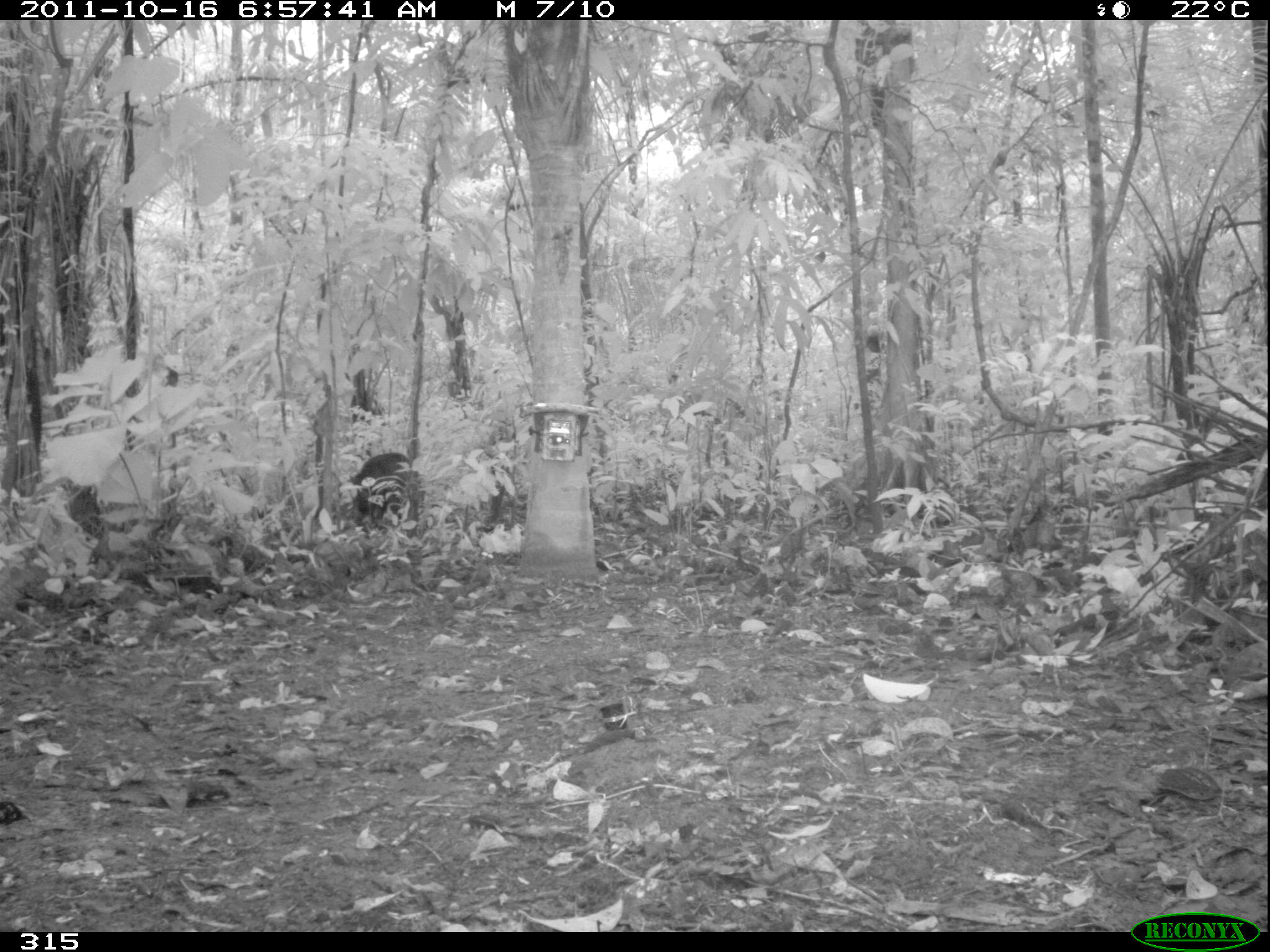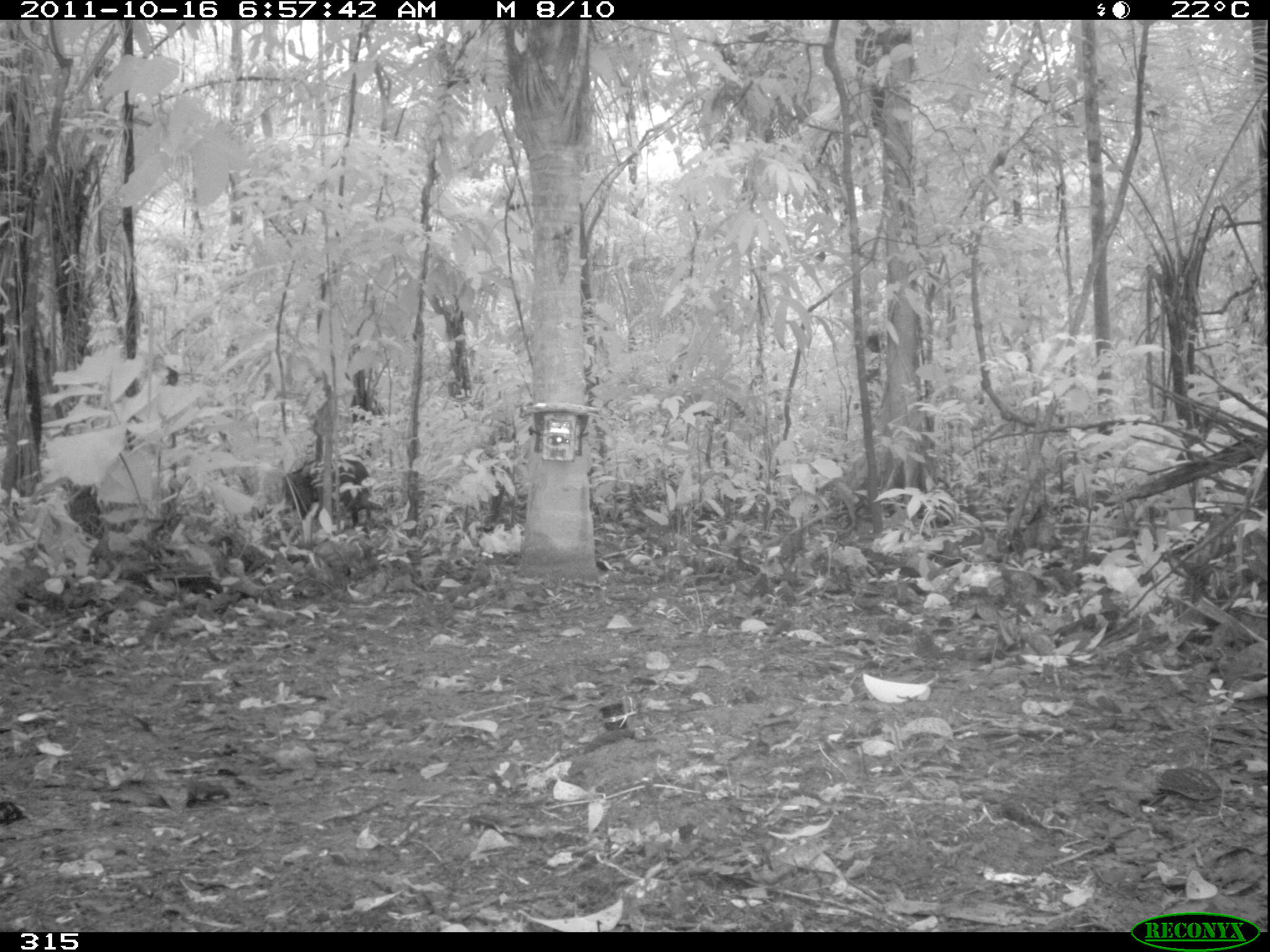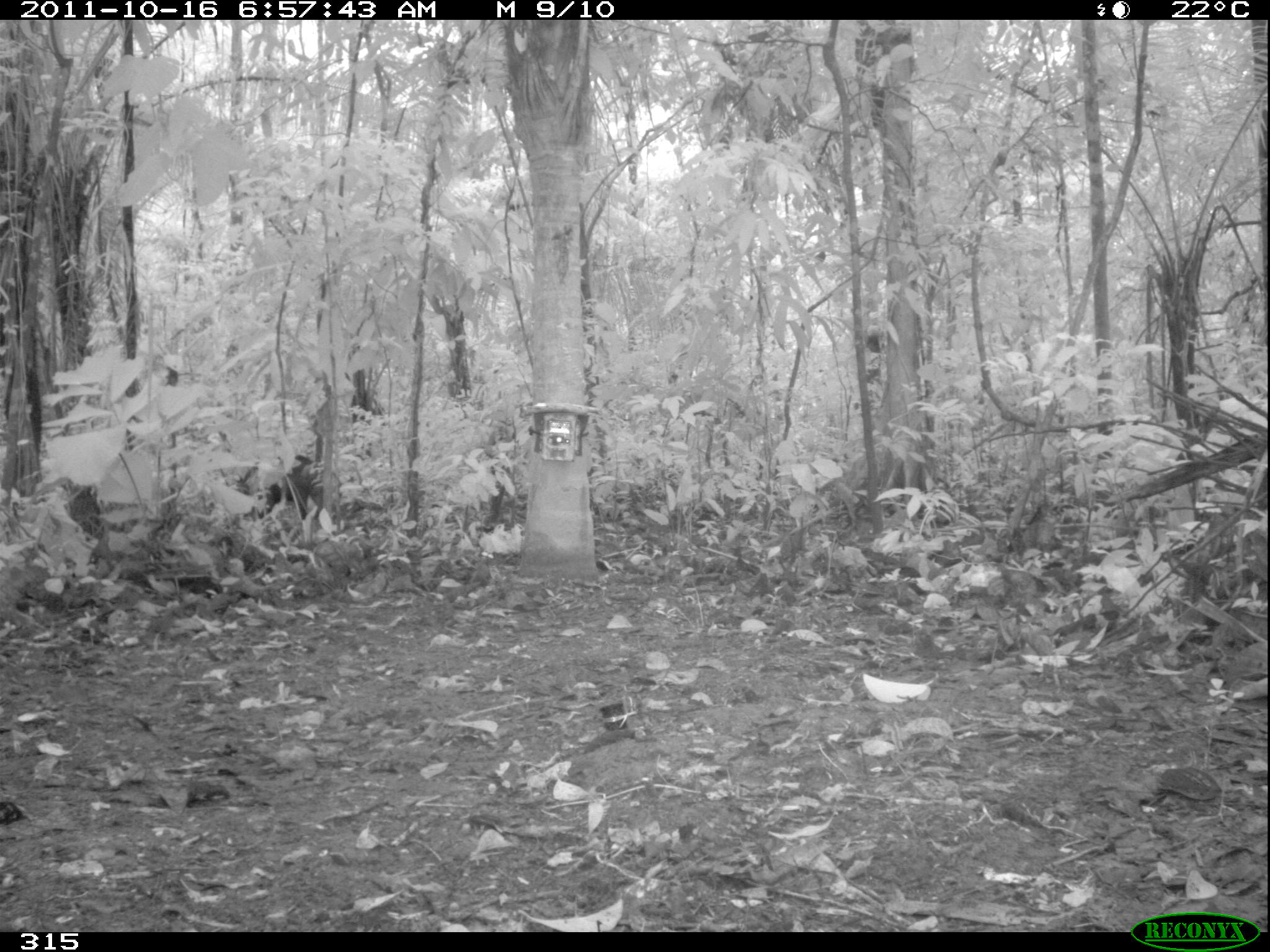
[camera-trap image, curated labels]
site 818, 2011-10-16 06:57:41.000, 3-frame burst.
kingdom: Animalia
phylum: Chordata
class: Mammalia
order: Artiodactyla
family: Tayassuidae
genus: Tayassu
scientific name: Tayassu pecari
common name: white-lipped peccary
Tayassu pecari (white-lipped peccary).